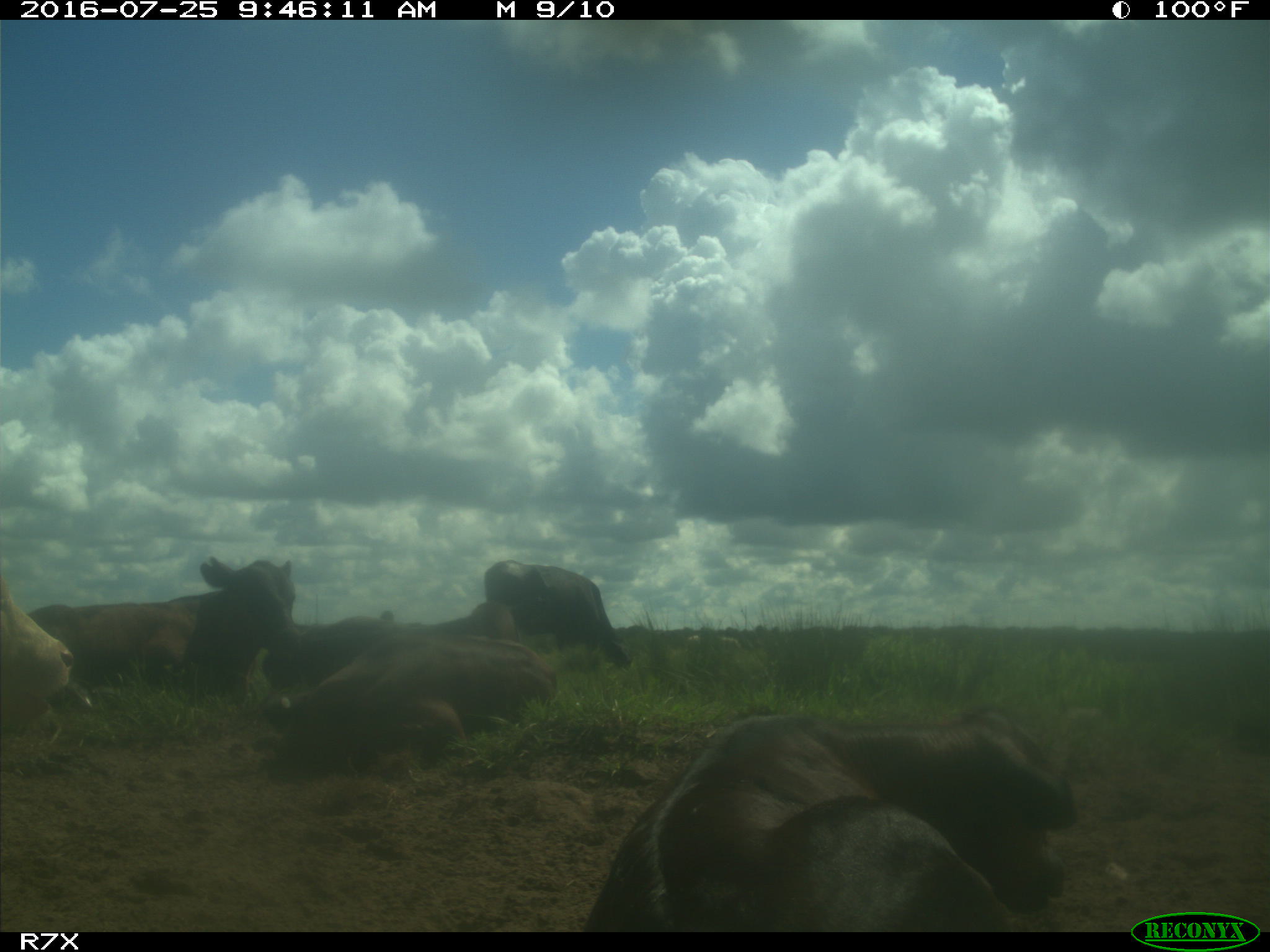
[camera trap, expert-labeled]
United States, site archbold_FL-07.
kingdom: Animalia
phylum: Chordata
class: Mammalia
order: Artiodactyla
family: Bovidae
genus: Bos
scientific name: Bos taurus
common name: domestic cow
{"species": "Bos taurus (domestic cow)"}